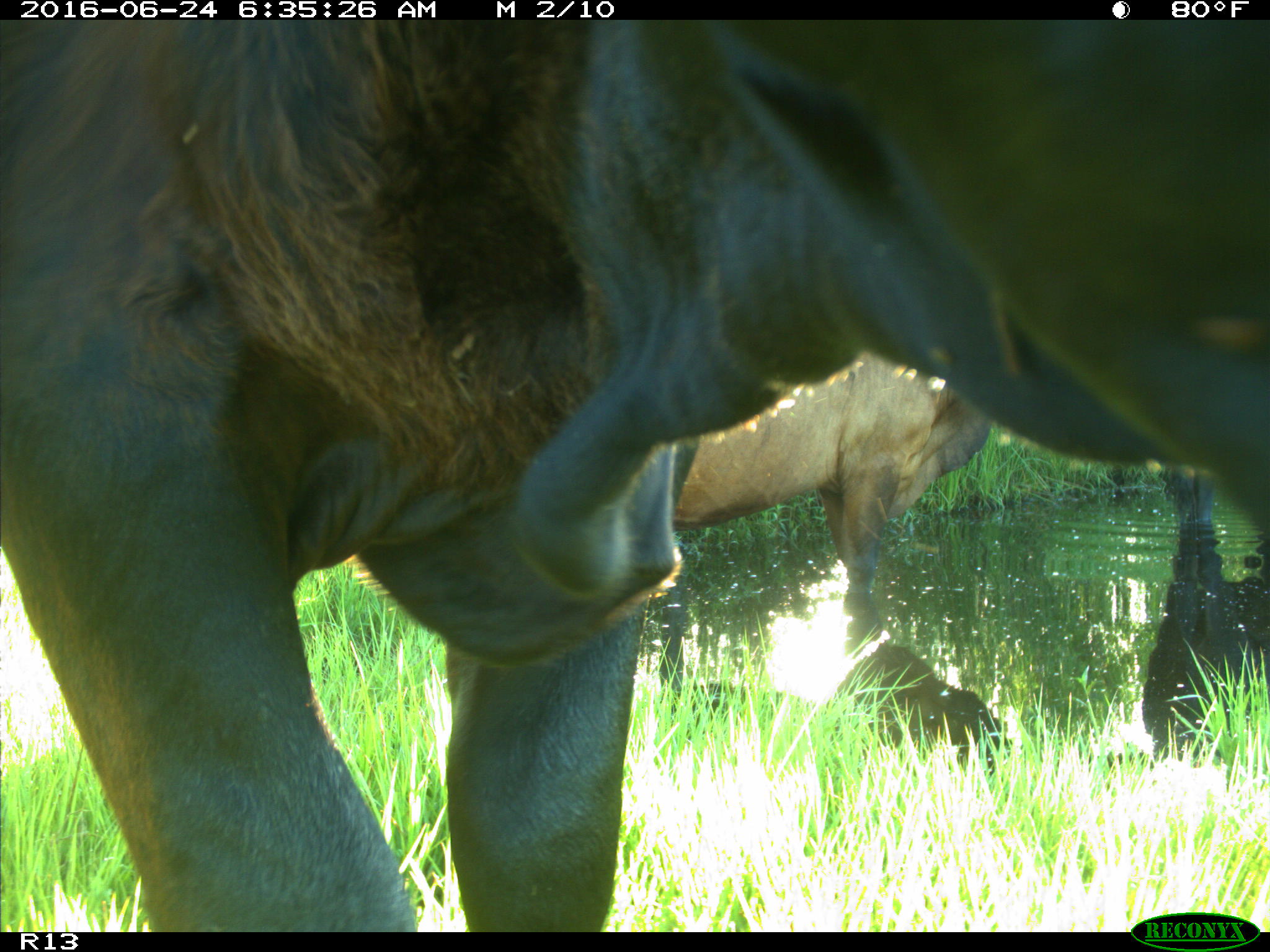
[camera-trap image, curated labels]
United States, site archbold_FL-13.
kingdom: Animalia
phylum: Chordata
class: Mammalia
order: Artiodactyla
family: Bovidae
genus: Bos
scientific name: Bos taurus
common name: domestic cow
Bos taurus (domestic cow).